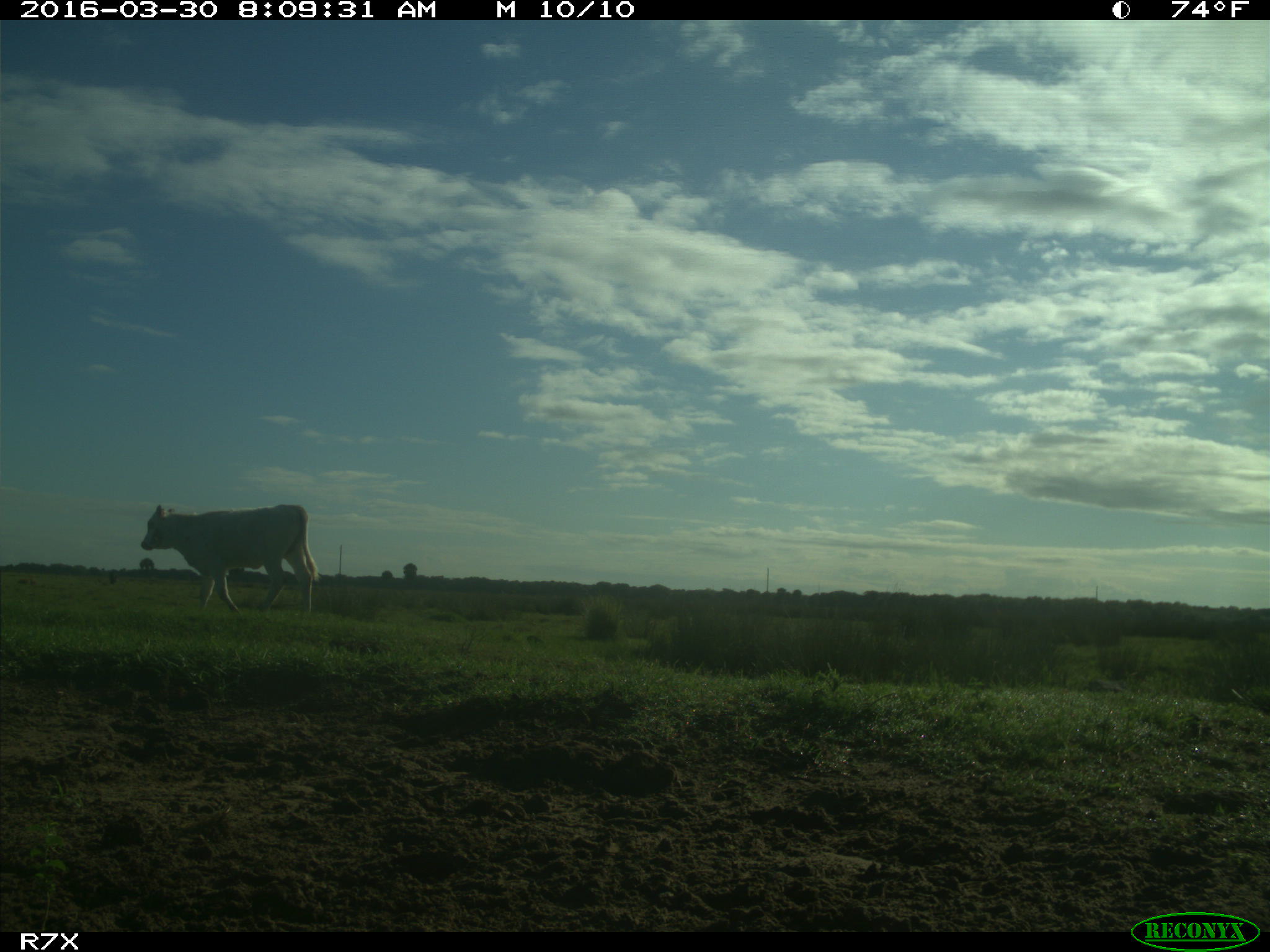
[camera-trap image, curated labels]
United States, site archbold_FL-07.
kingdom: Animalia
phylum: Chordata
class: Mammalia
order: Artiodactyla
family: Bovidae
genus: Bos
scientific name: Bos taurus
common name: domestic cow